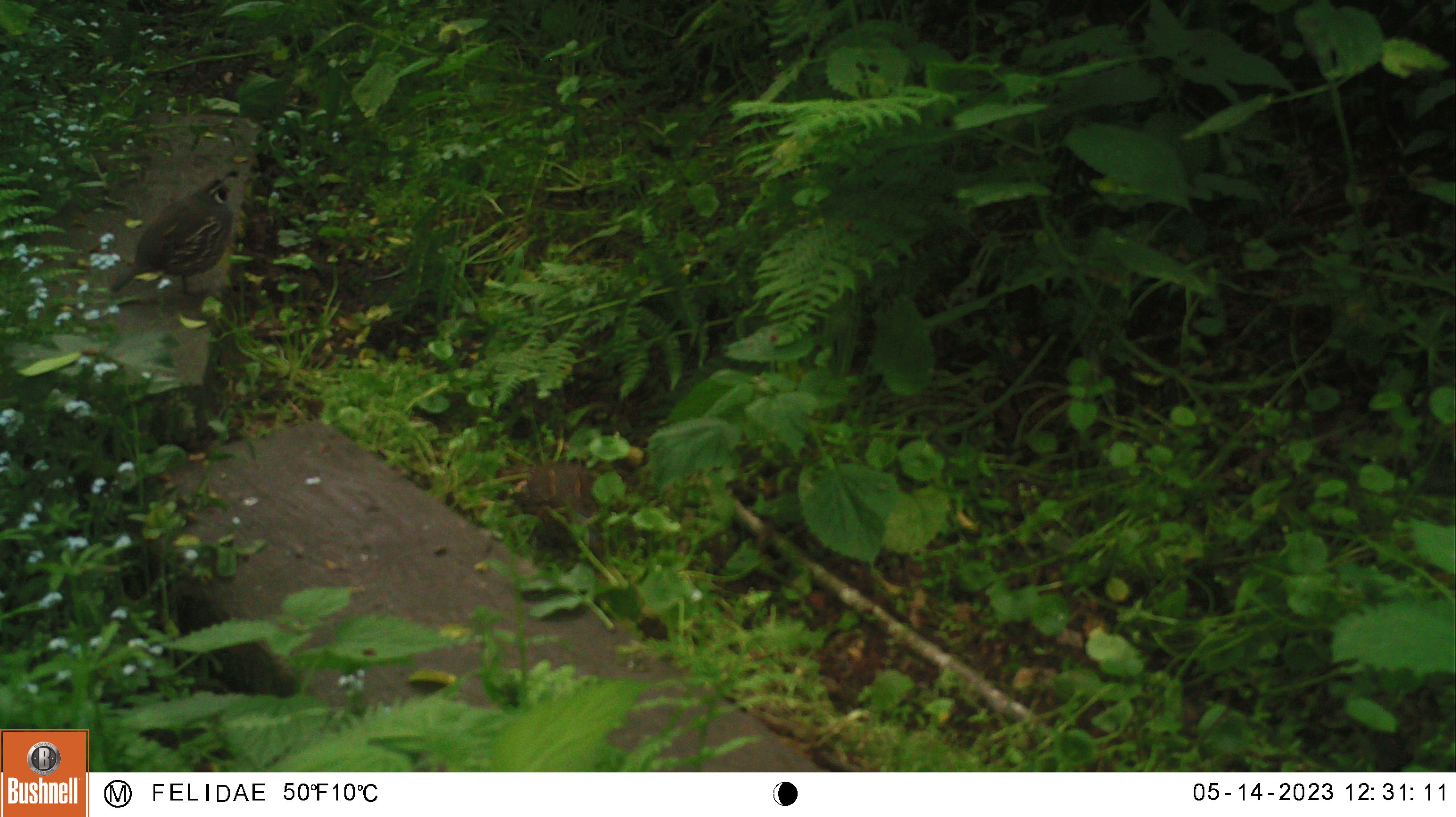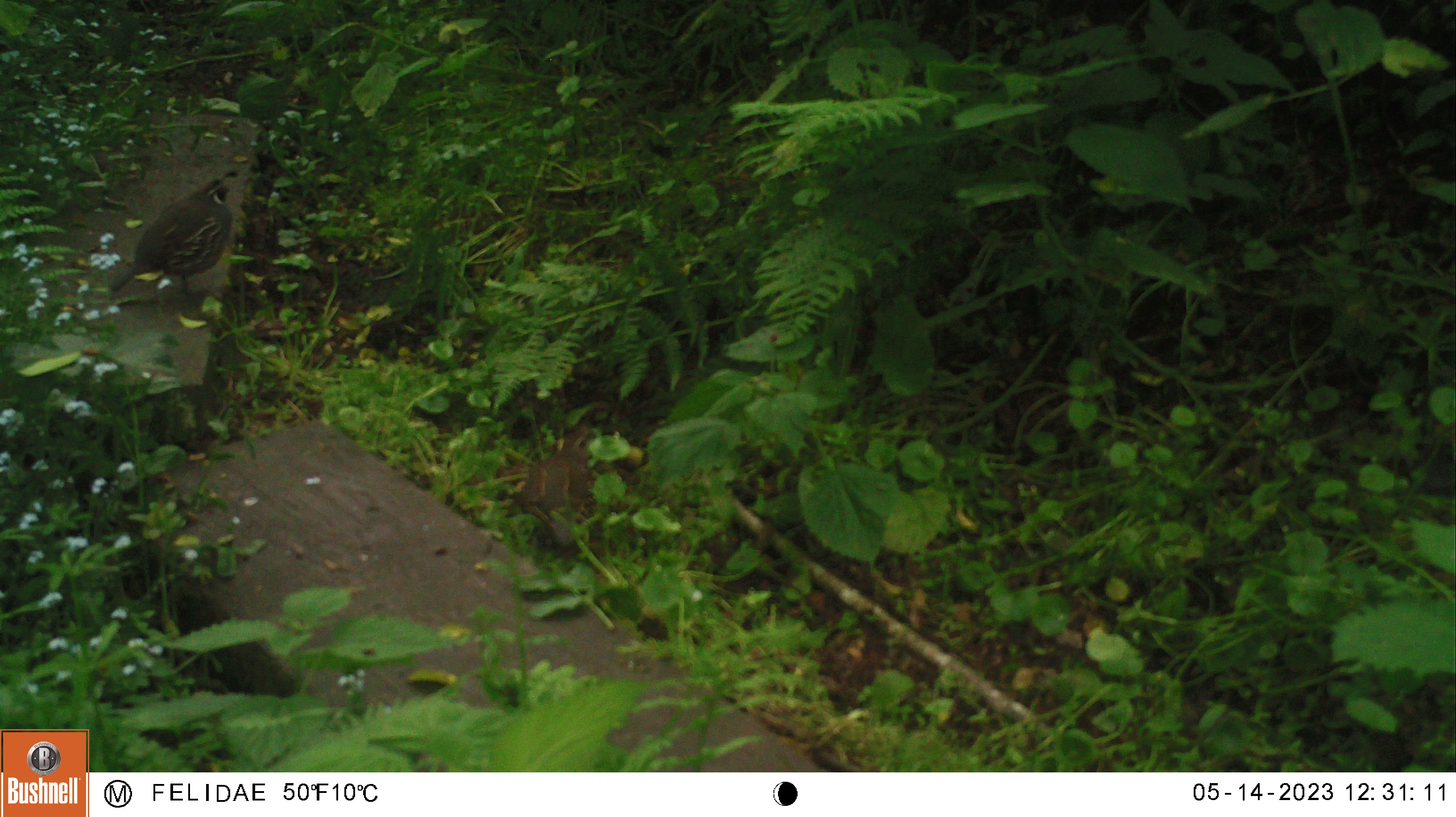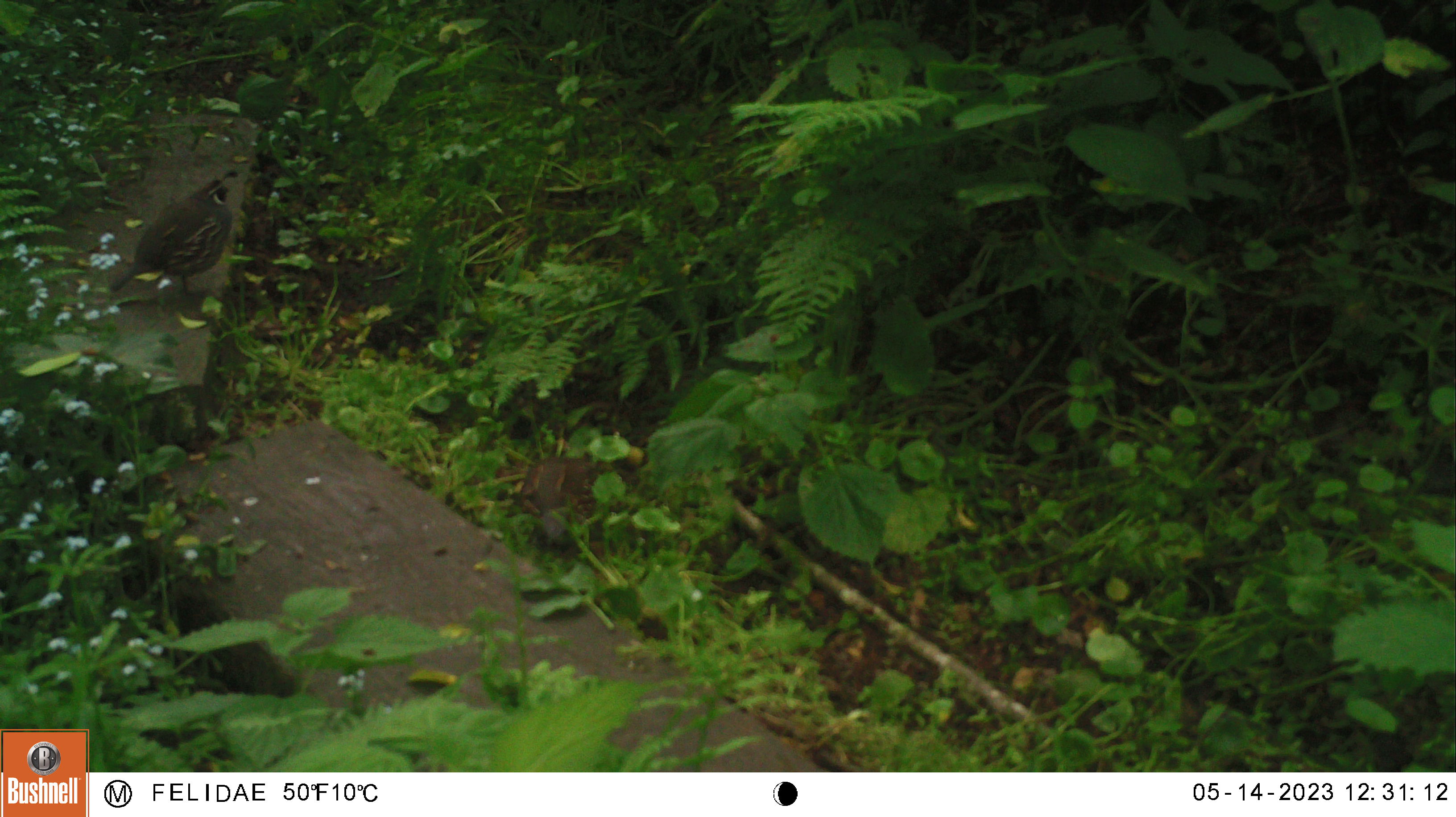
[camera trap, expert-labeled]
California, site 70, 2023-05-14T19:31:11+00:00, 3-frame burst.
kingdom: Animalia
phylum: Chordata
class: Aves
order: Galliformes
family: Odontophoridae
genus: Callipepla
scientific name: Callipepla californica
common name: california quail